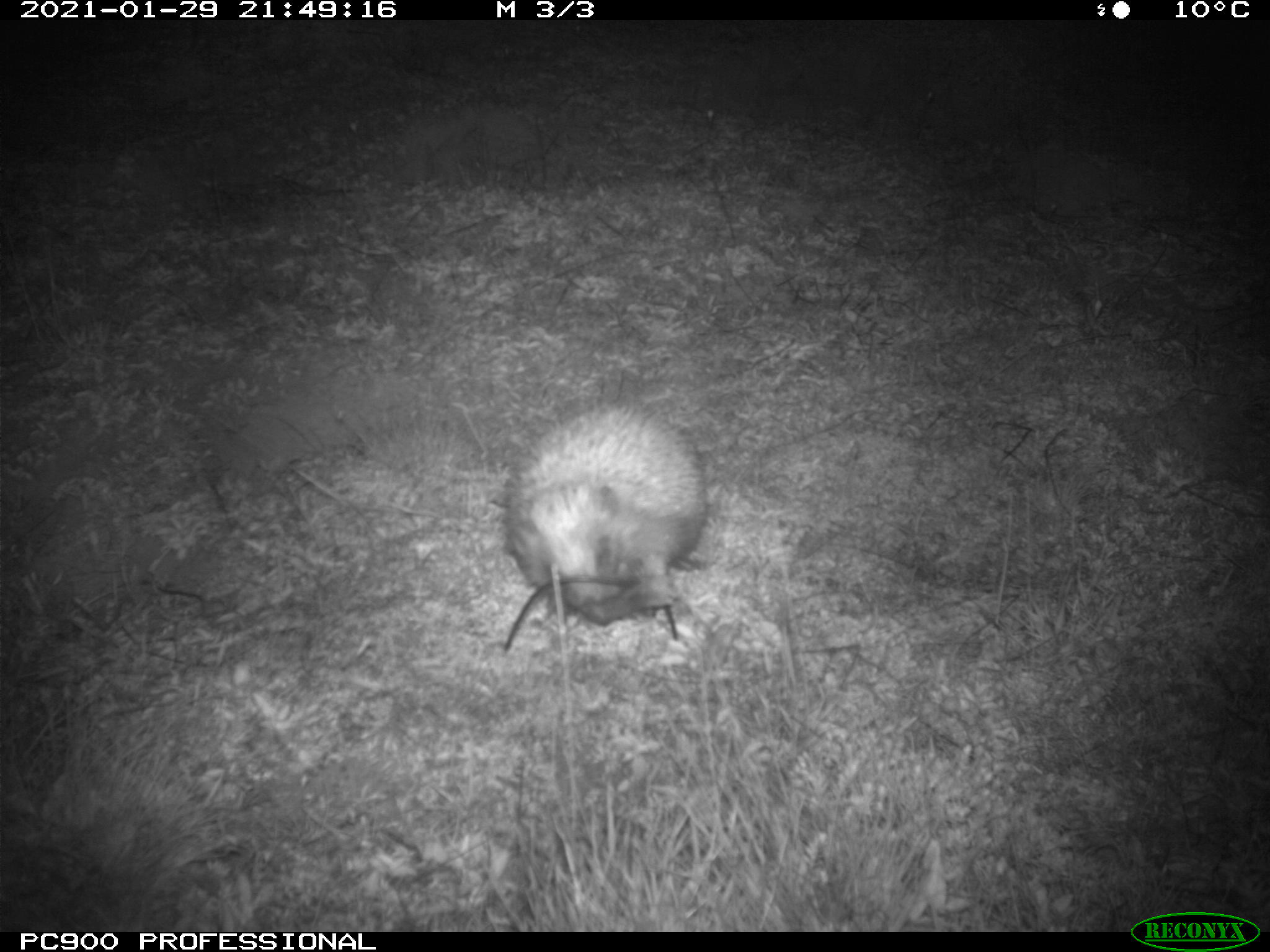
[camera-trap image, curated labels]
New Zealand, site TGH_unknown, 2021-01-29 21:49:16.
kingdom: Animalia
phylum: Chordata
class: Mammalia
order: Eulipotyphla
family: Erinaceidae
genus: Erinaceus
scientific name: Erinaceus europaeus europaeus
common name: european hedgehog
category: hedgehog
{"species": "hedgehog (european hedgehog) (Erinaceus europaeus europaeus)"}